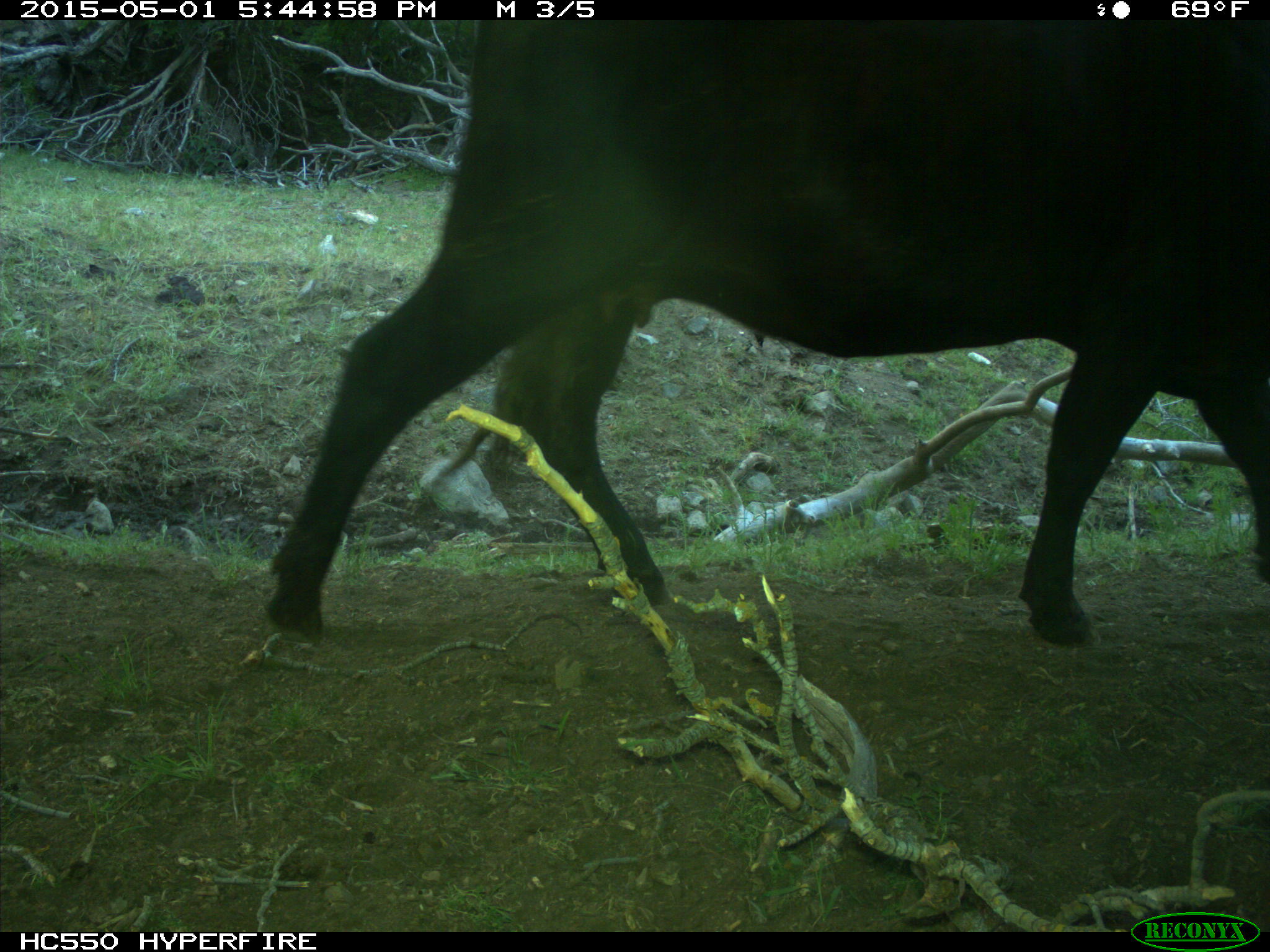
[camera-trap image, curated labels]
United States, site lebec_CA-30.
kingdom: Animalia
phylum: Chordata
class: Mammalia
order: Artiodactyla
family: Bovidae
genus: Bos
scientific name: Bos taurus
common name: domestic cow